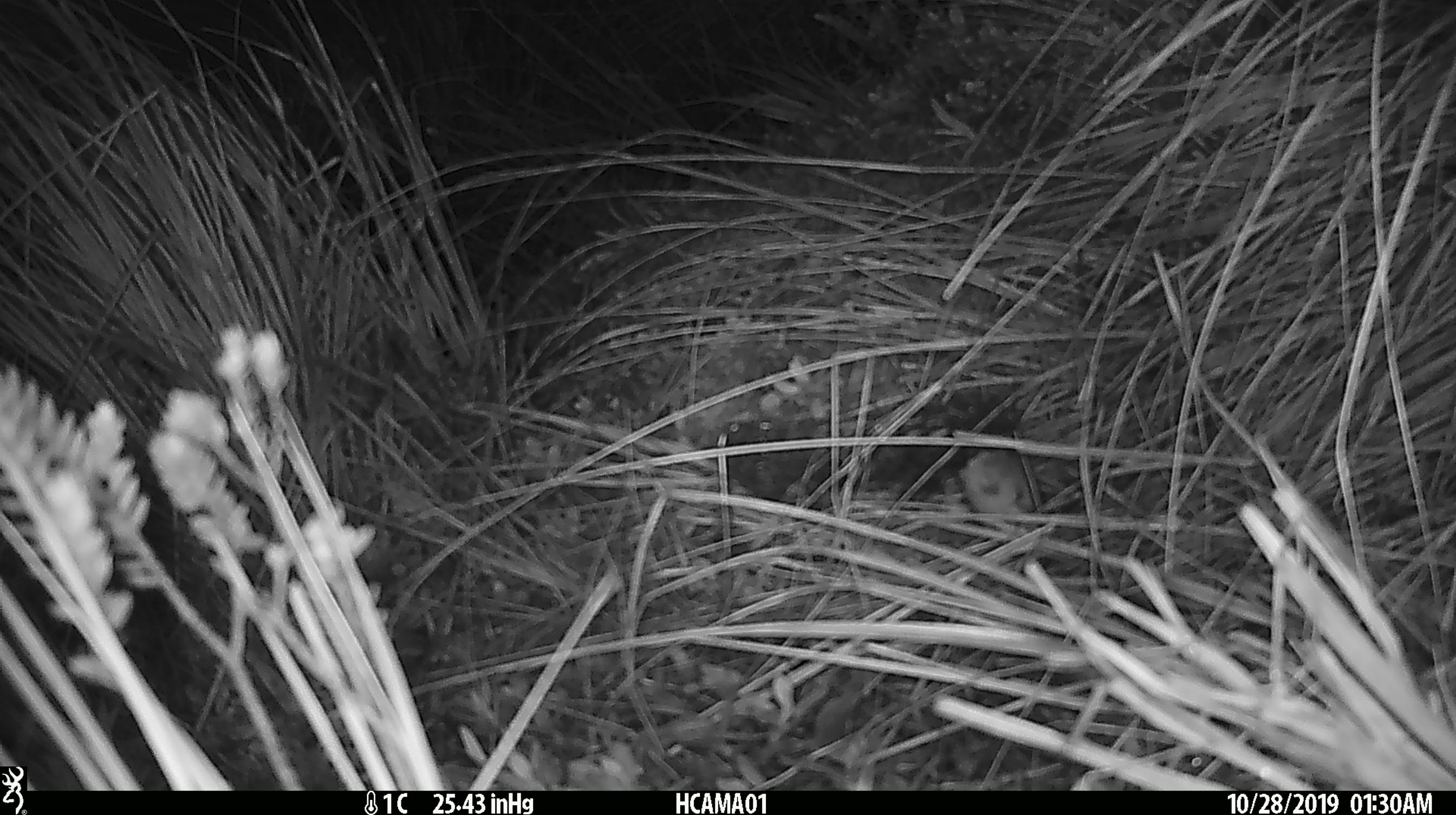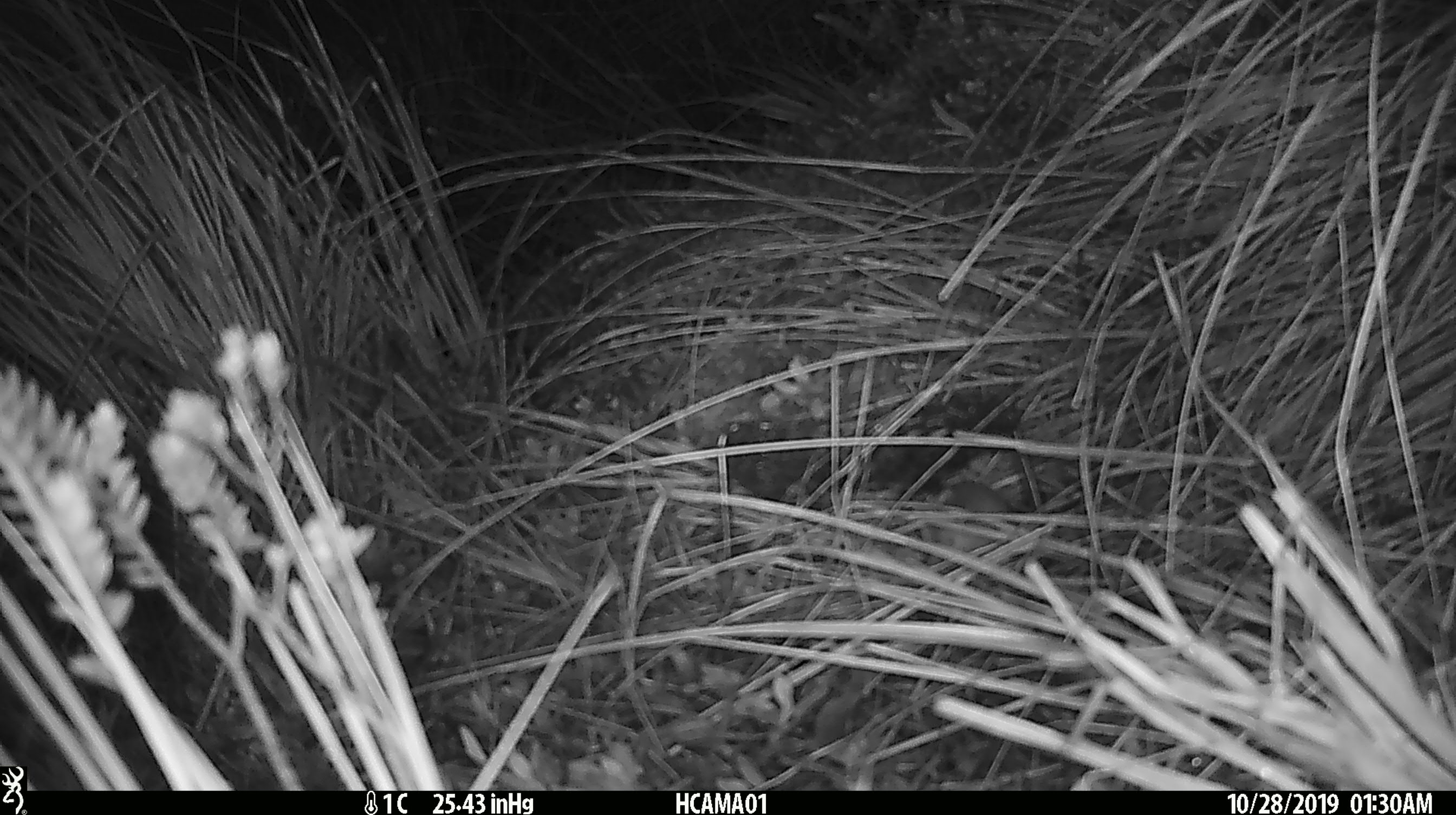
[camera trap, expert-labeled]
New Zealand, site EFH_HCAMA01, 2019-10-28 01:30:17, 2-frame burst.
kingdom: Animalia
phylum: Chordata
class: Mammalia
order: Rodentia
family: Muridae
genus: Mus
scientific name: Mus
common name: mouse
Mouse (Mus).